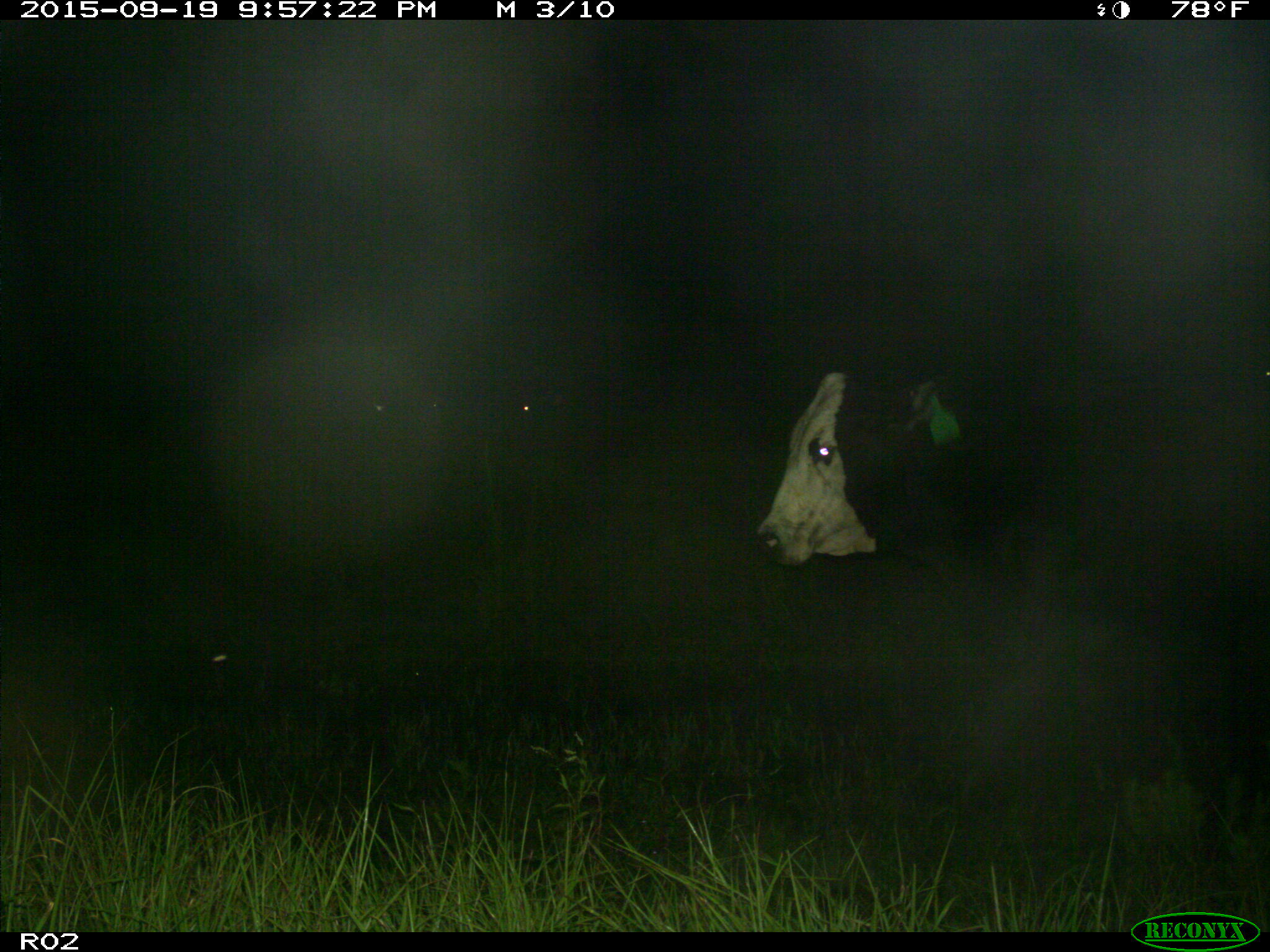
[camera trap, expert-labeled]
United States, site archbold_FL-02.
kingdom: Animalia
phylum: Chordata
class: Mammalia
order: Artiodactyla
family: Bovidae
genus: Bos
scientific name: Bos taurus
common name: domestic cow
Bos taurus (domestic cow).